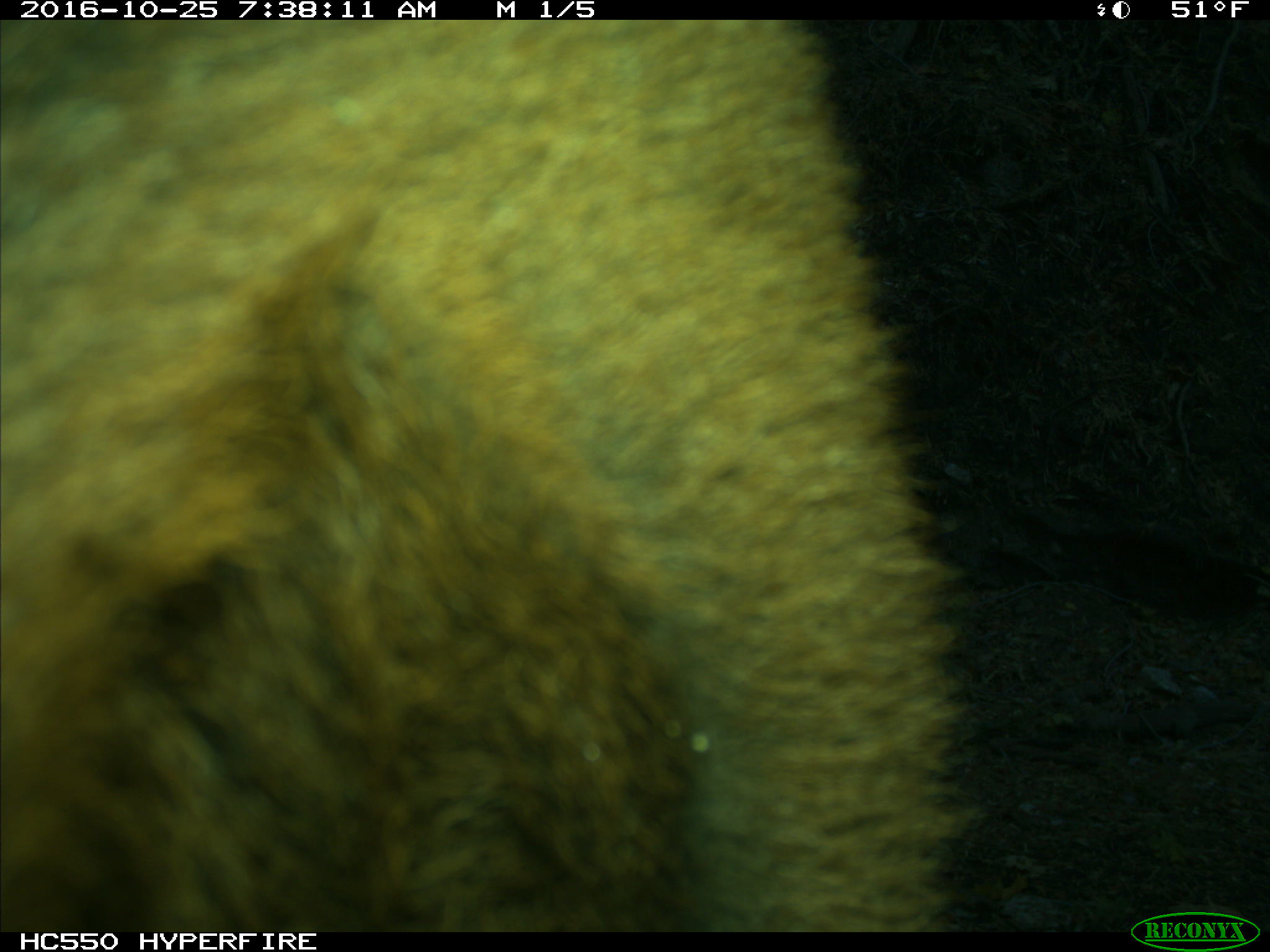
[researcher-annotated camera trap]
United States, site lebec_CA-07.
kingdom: Animalia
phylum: Chordata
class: Mammalia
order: Artiodactyla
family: Bovidae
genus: Bos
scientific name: Bos taurus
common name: domestic cow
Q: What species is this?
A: Bos taurus (domestic cow).